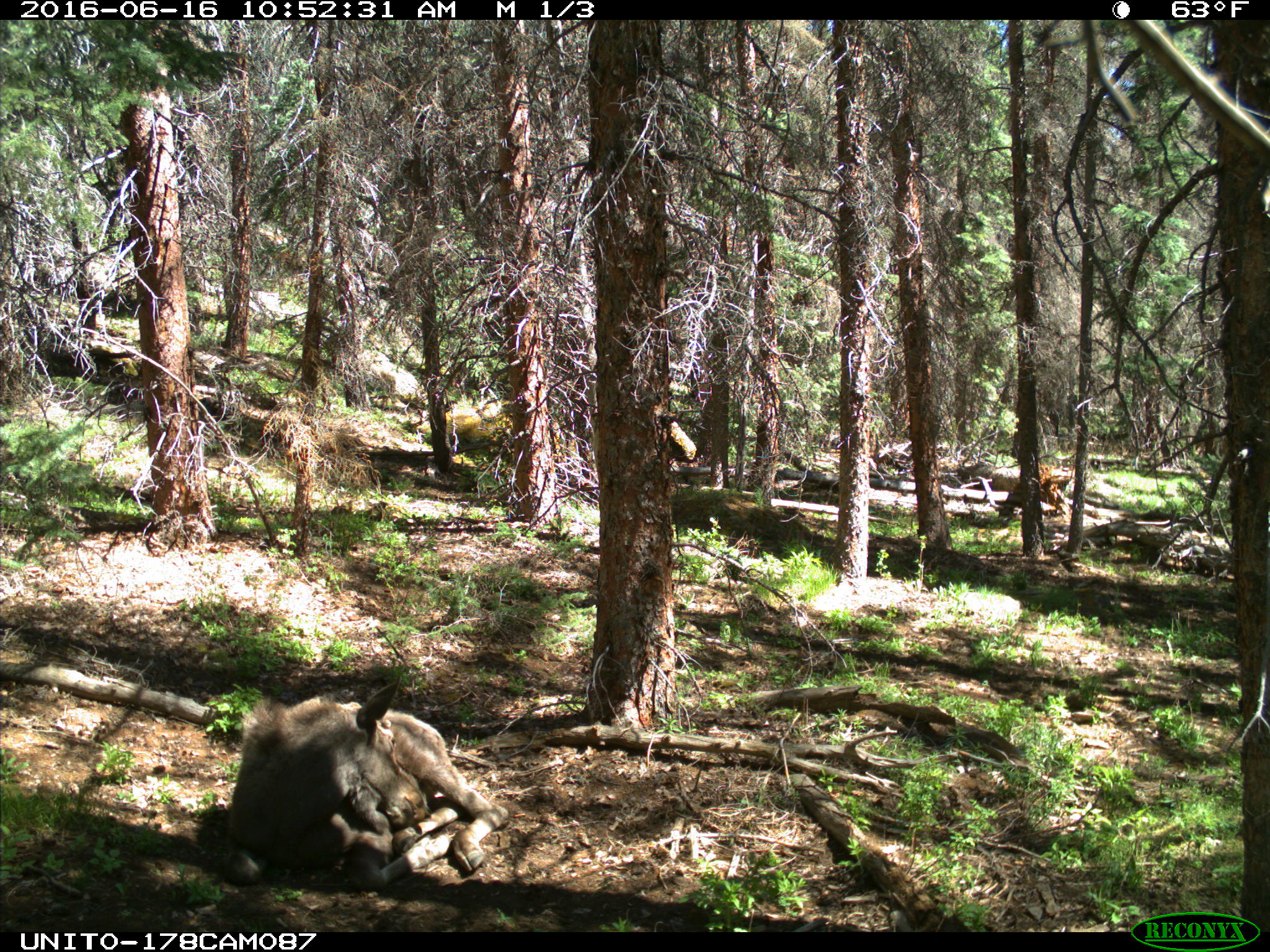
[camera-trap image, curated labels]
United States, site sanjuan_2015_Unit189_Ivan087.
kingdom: Animalia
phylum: Chordata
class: Mammalia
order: Artiodactyla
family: Cervidae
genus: Alces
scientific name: Alces alces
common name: moose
Alces alces (moose).